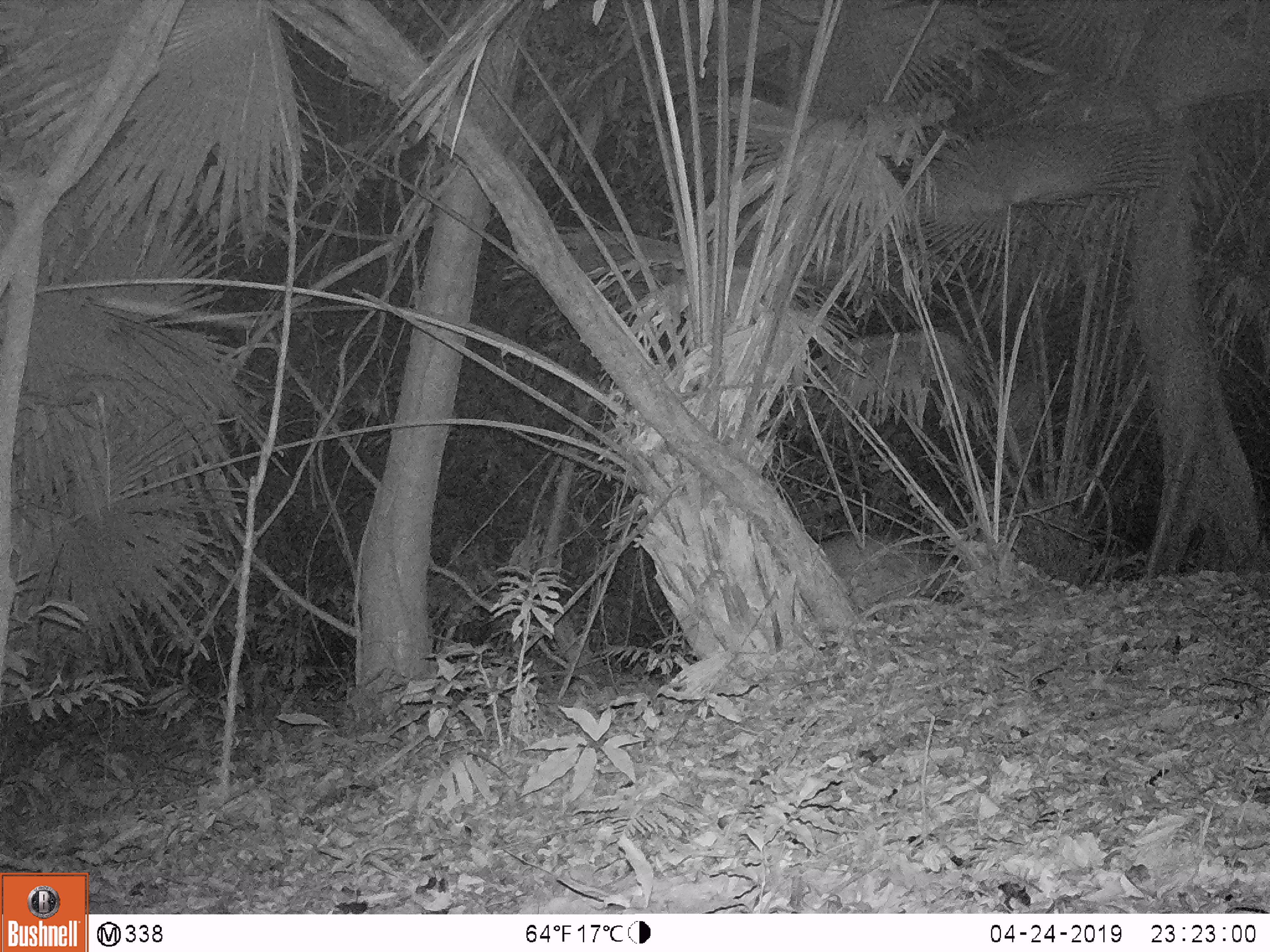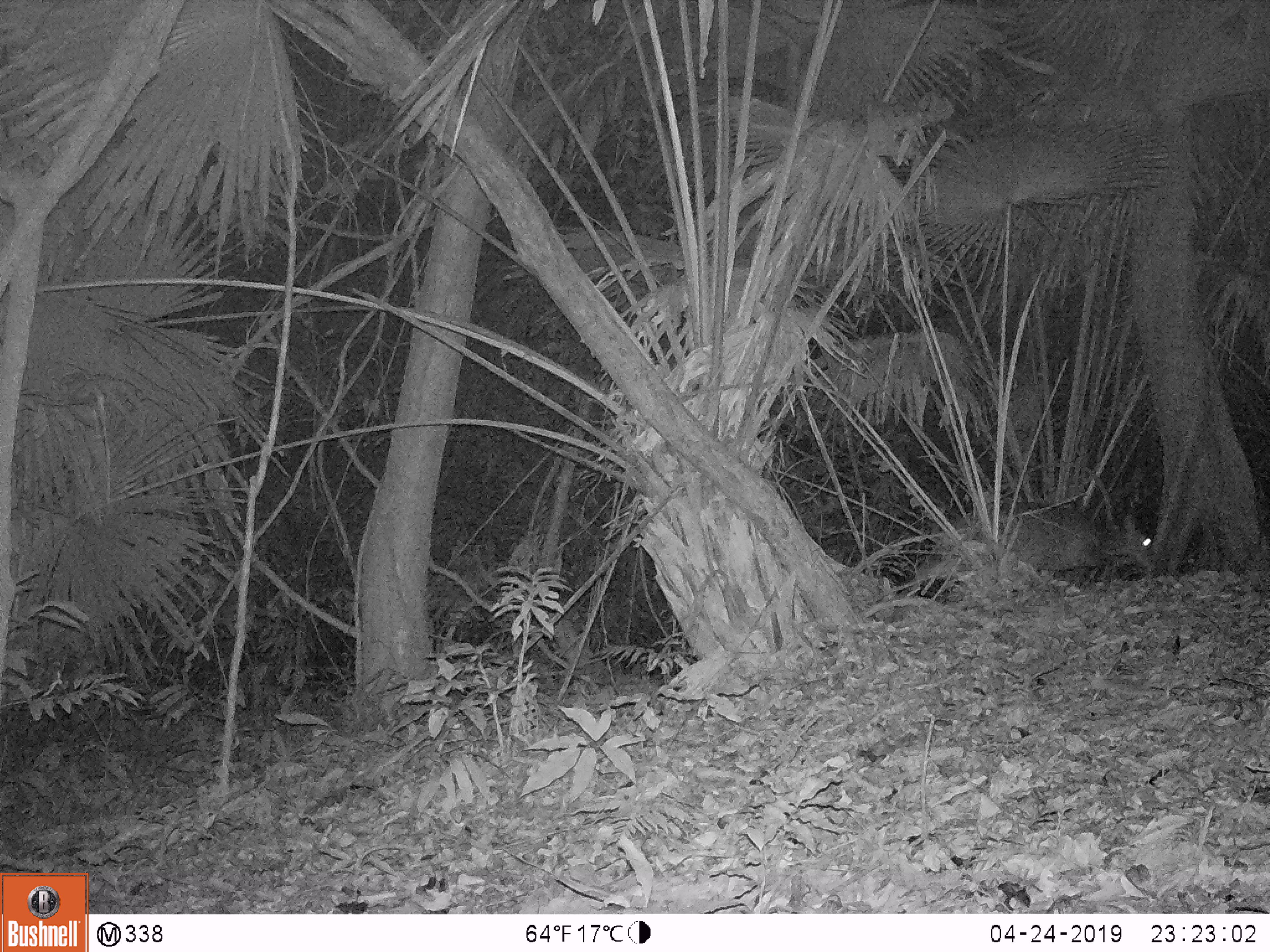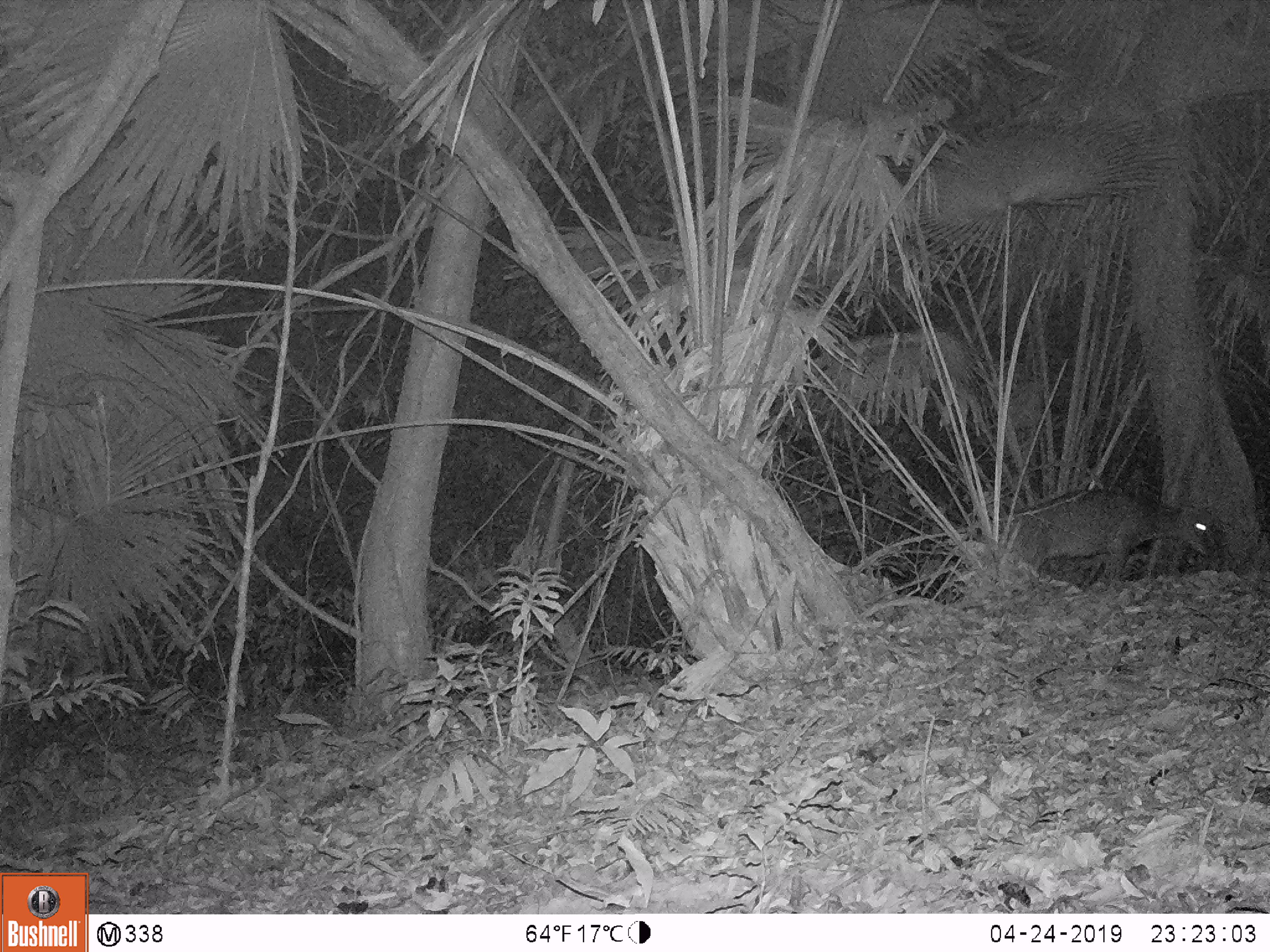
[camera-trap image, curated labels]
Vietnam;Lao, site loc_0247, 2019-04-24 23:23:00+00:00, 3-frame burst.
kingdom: Animalia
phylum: Chordata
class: Mammalia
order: Artiodactyla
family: Cervidae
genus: Muntiacus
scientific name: Muntiacus vuquangensis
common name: large-antlered muntjac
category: large antlered muntjac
Large antlered muntjac (large-antlered muntjac) (Muntiacus vuquangensis). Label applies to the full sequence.